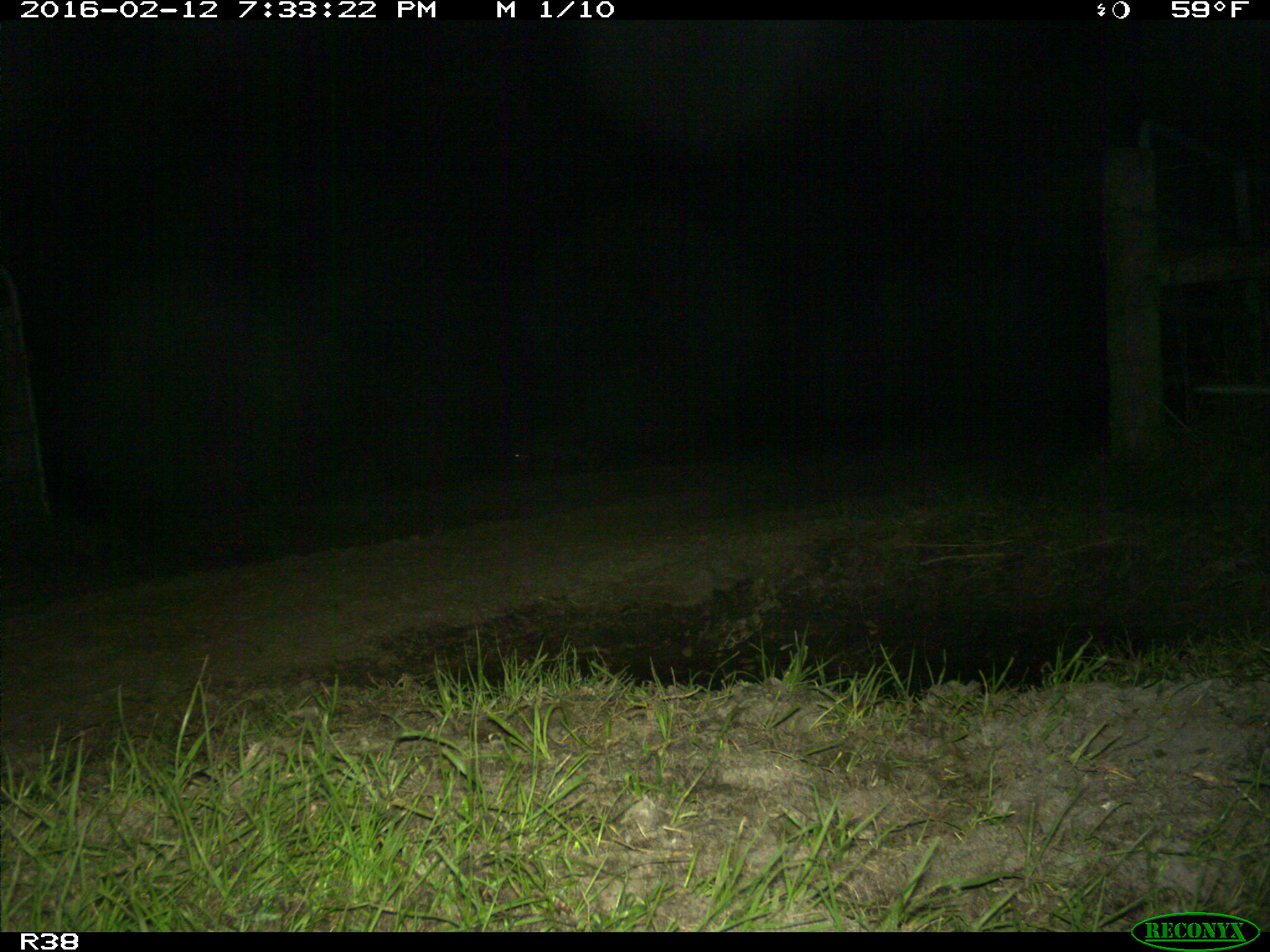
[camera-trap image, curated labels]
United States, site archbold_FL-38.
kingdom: Animalia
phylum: Chordata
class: Mammalia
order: Carnivora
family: Canidae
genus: Canis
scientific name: Canis latrans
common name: coyote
Canis latrans (coyote).